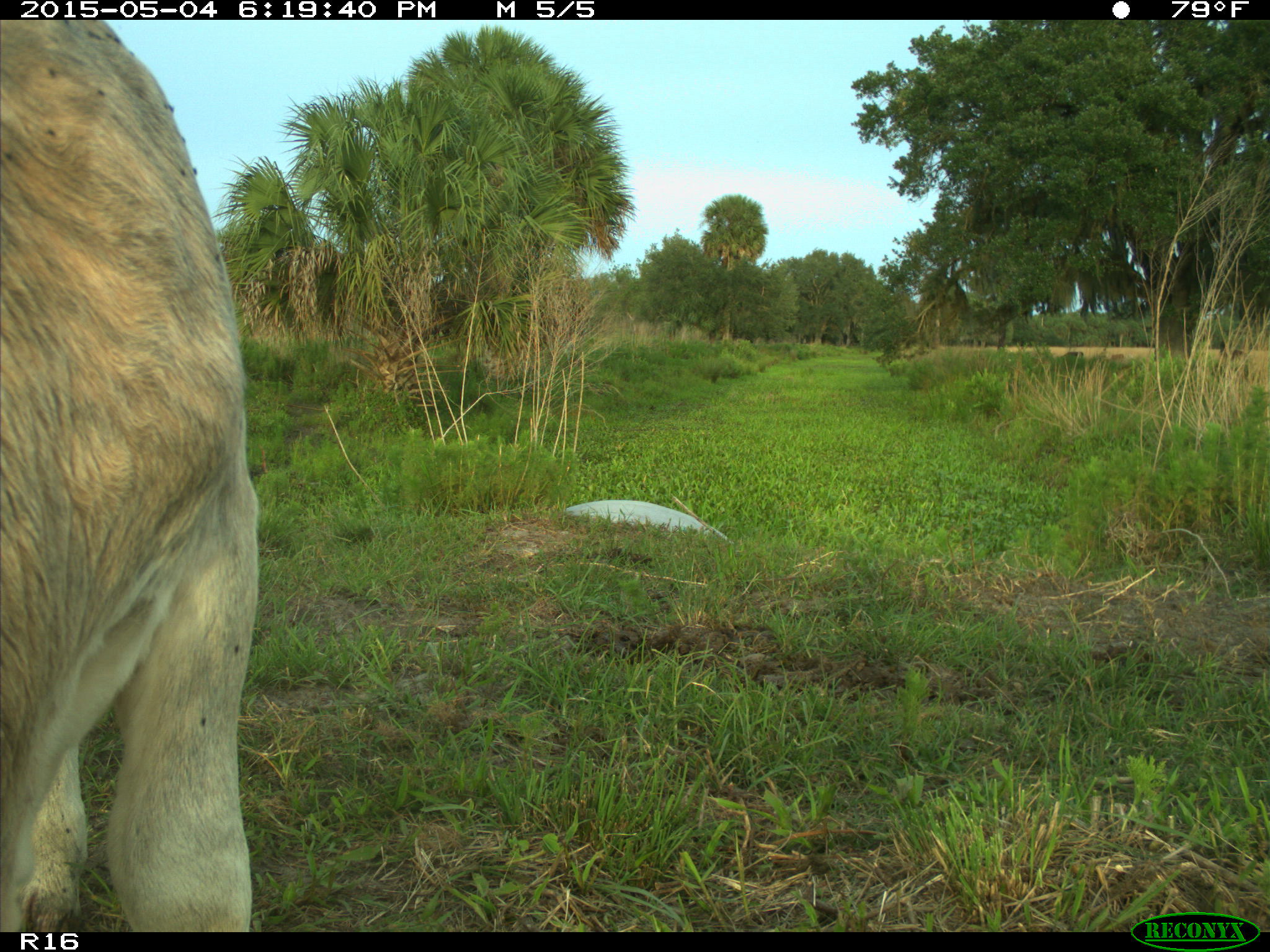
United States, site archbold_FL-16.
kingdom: Animalia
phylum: Chordata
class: Mammalia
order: Artiodactyla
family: Bovidae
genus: Bos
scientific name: Bos taurus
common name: domestic cow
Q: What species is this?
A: Bos taurus (domestic cow).